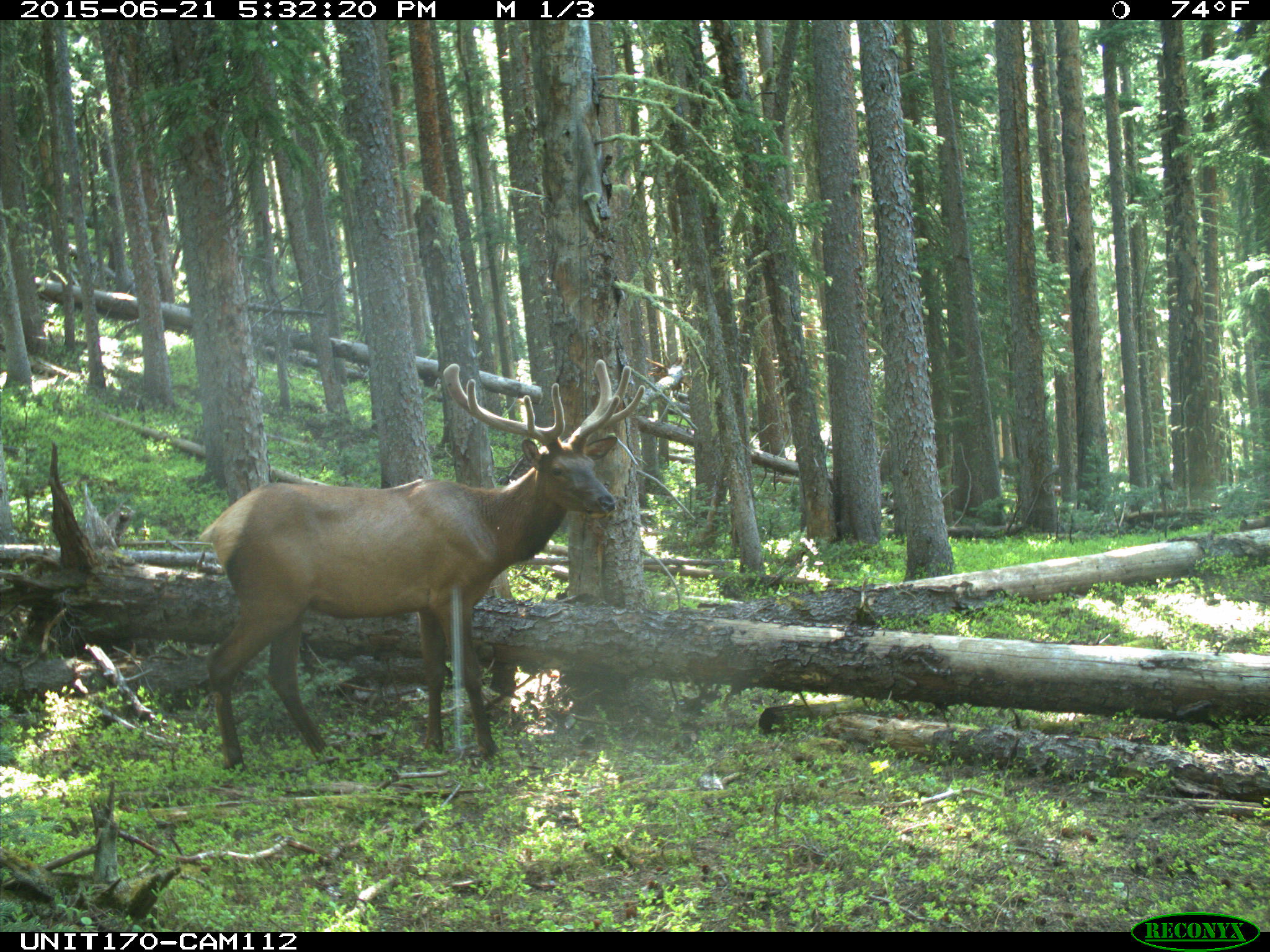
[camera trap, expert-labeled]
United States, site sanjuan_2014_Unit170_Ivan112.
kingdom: Animalia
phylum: Chordata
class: Mammalia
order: Artiodactyla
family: Cervidae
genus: Cervus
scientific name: Cervus elaphus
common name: red deer